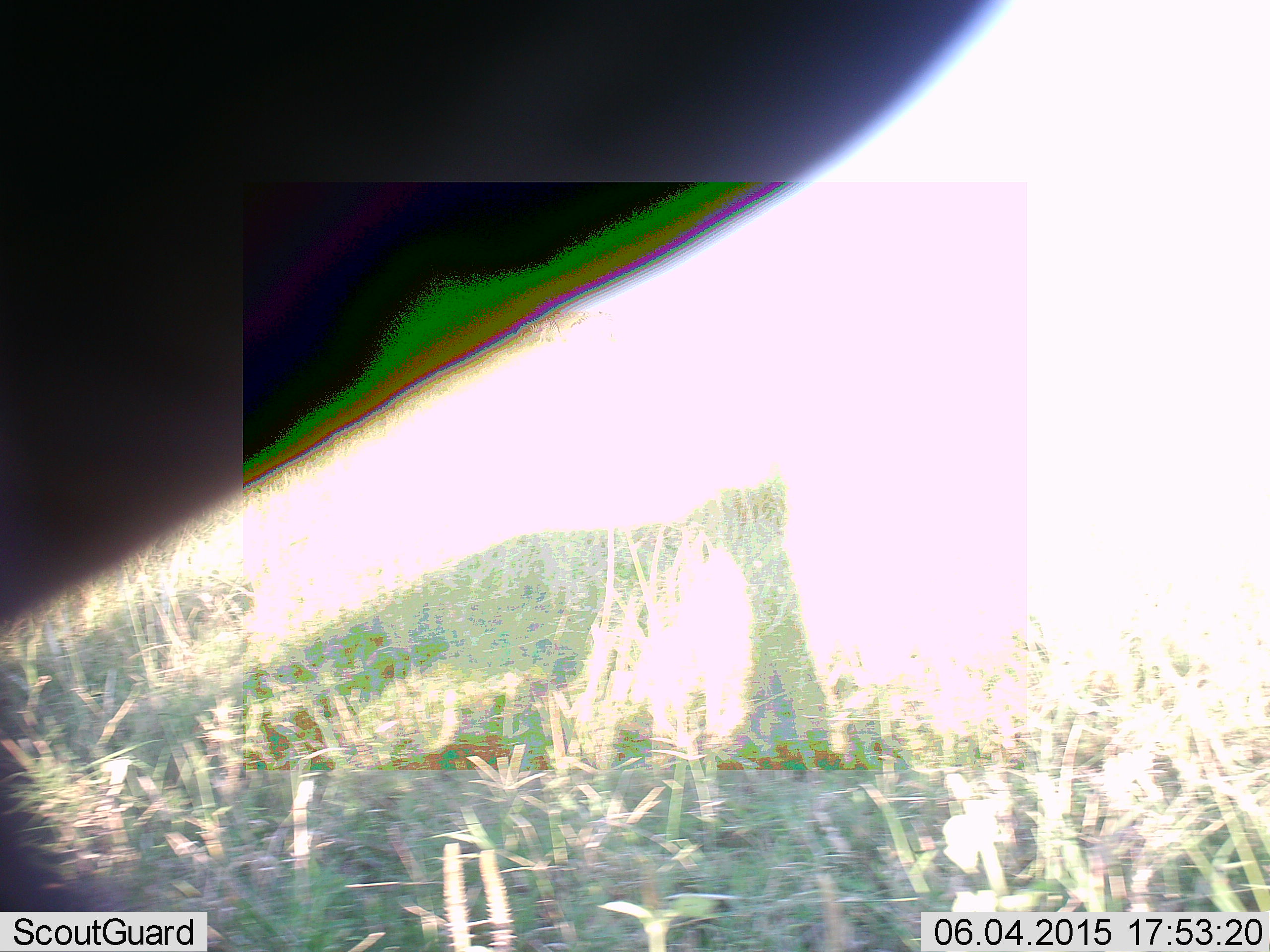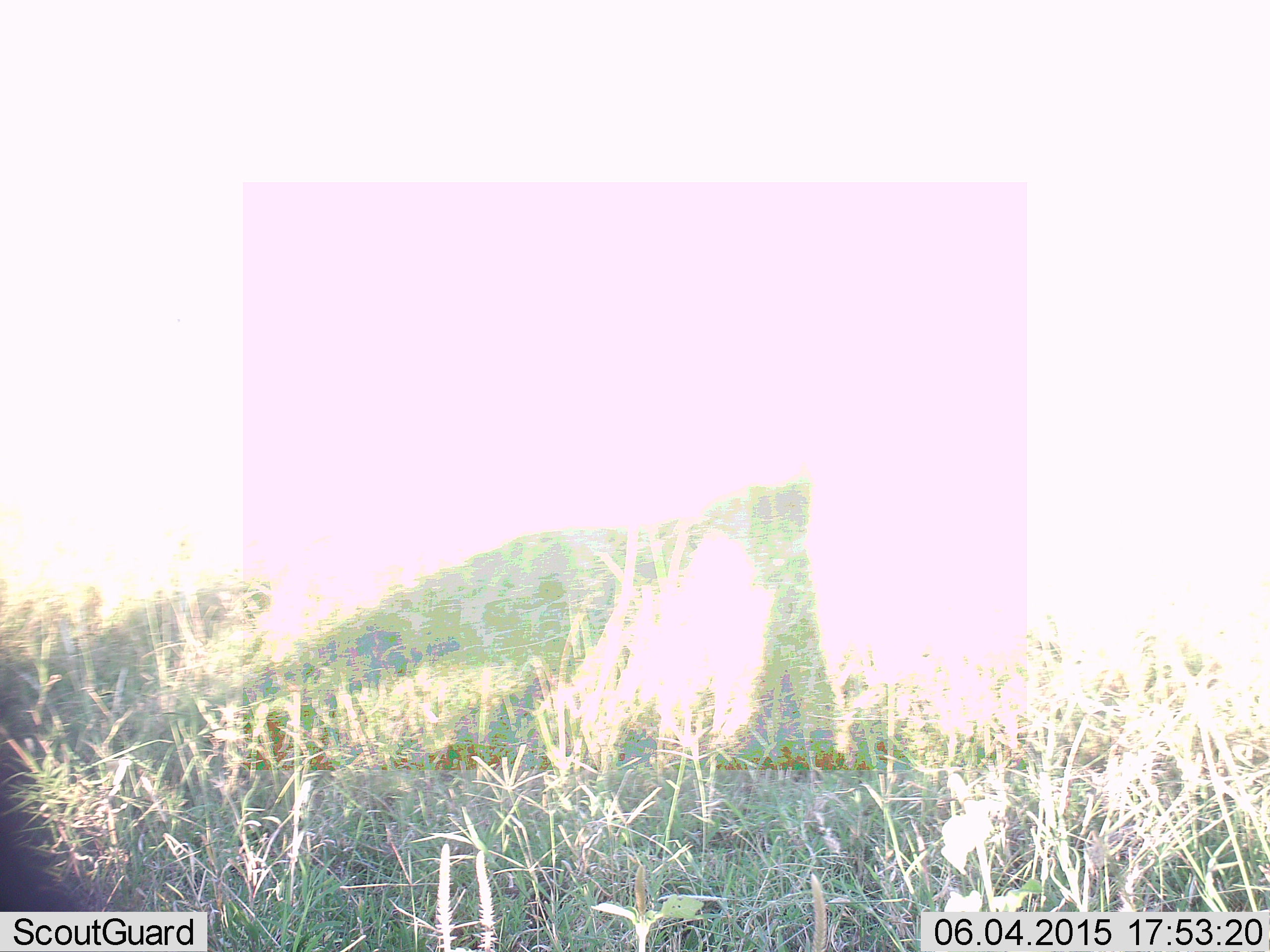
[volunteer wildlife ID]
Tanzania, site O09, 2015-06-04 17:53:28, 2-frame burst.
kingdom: Animalia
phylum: Chordata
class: Mammalia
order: Perissodactyla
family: Equidae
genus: Equus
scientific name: Equus quagga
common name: plains zebra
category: zebra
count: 1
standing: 20%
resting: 0%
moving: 60%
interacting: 10%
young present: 0%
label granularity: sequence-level